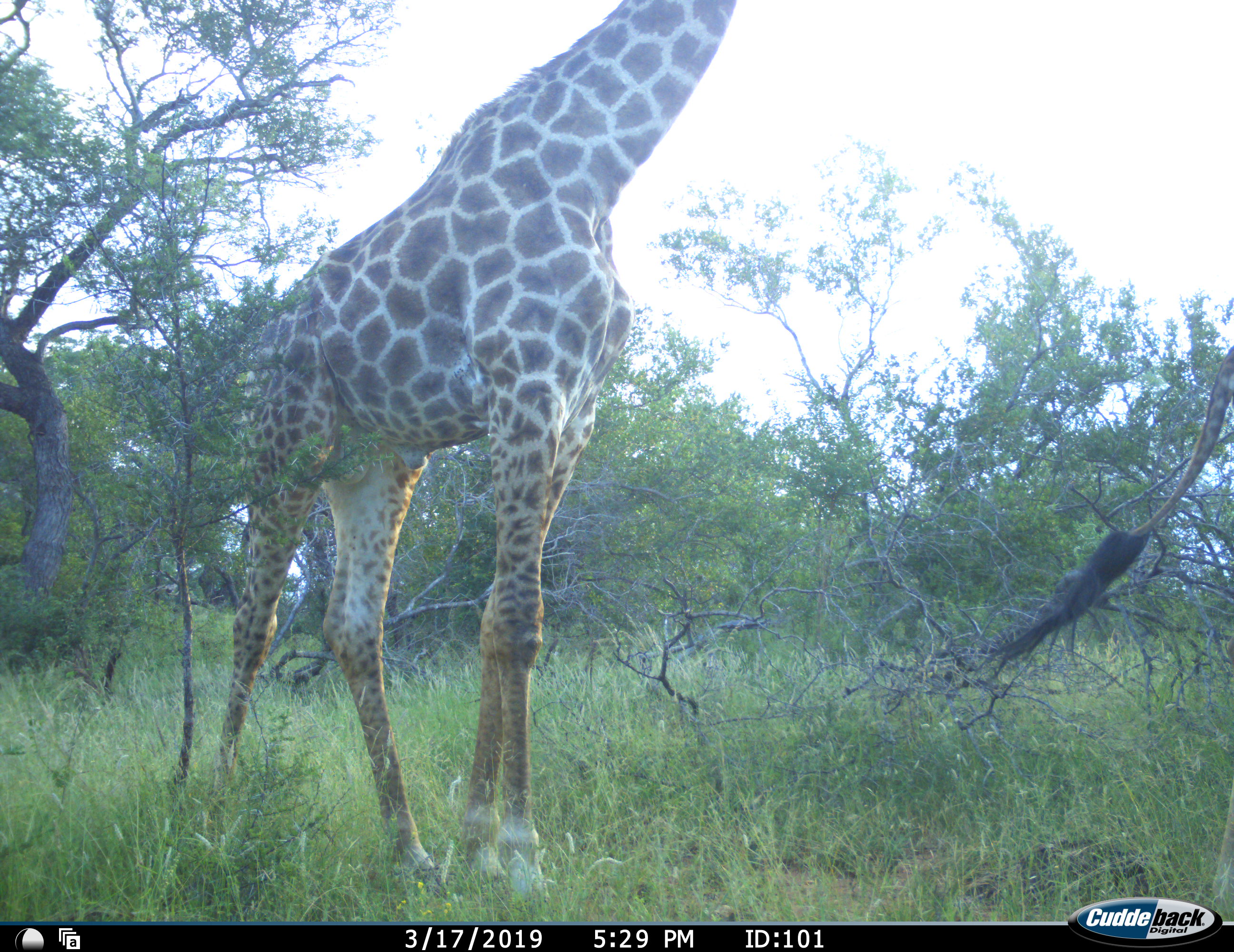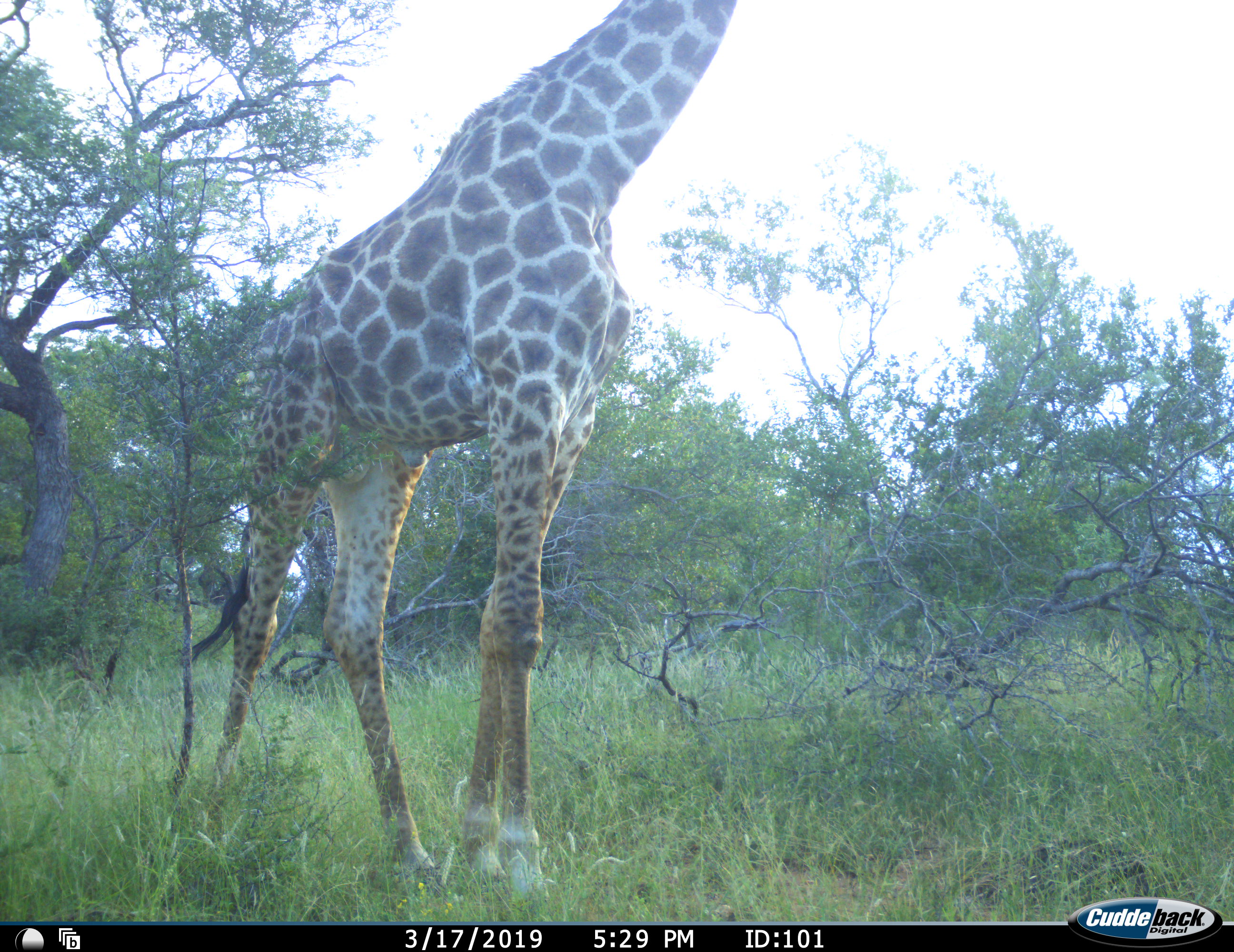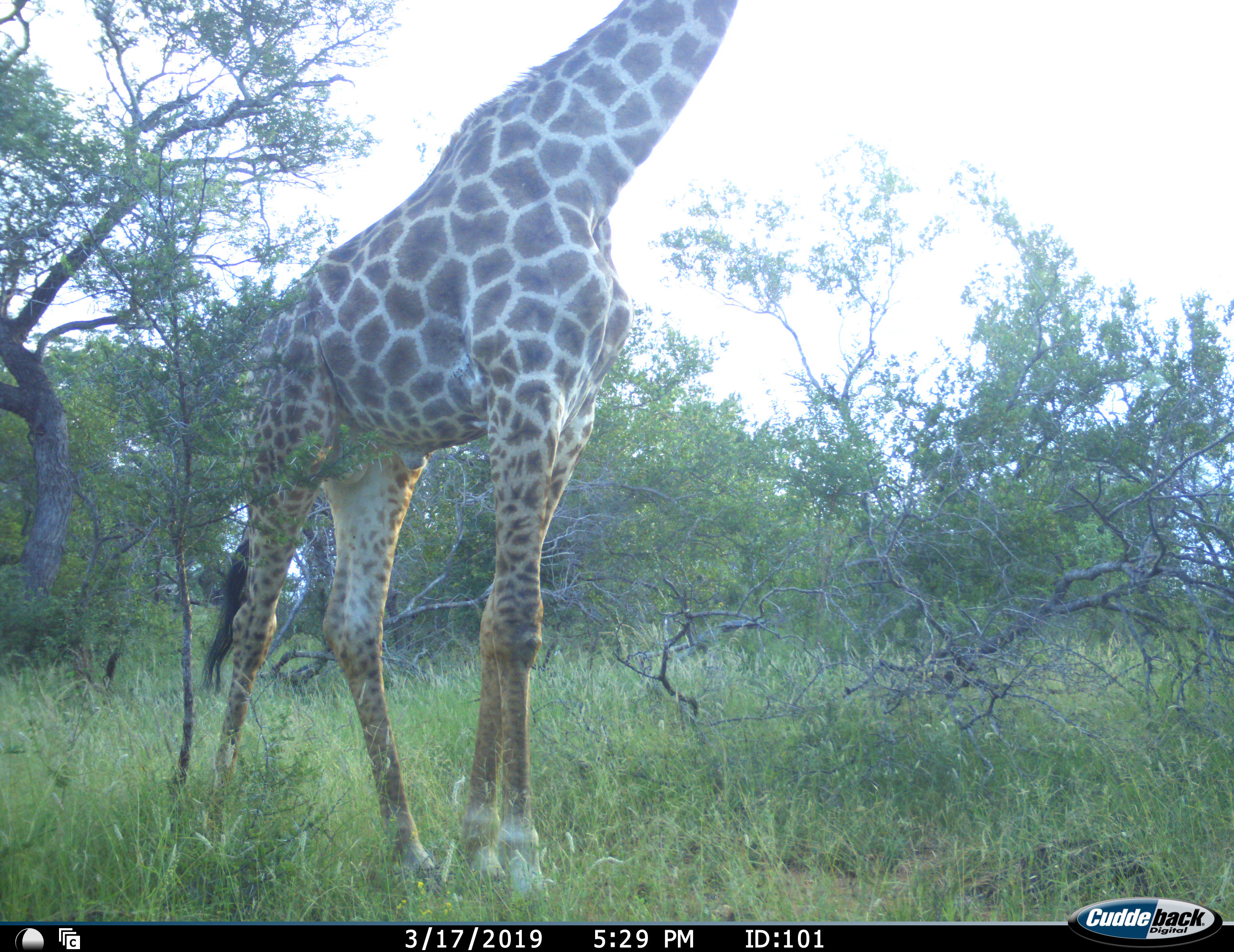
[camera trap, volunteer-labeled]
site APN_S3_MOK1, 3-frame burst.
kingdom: Animalia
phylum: Chordata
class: Mammalia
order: Artiodactyla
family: Giraffidae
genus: Giraffa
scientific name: Giraffa camelopardalis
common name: giraffe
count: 2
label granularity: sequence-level